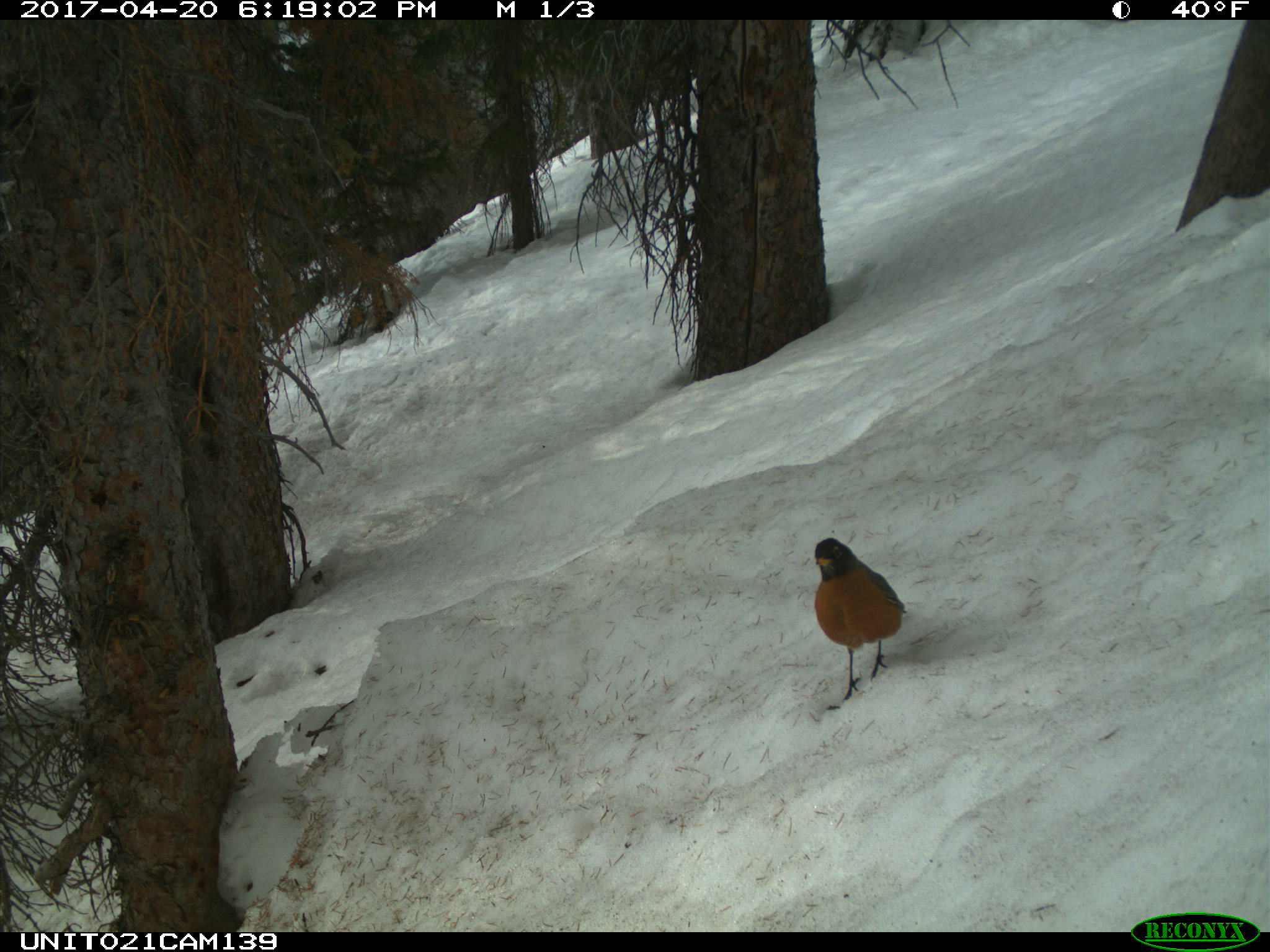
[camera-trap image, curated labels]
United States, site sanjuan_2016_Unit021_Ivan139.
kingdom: Animalia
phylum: Chordata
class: Aves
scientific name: Aves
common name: birds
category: unidentified bird